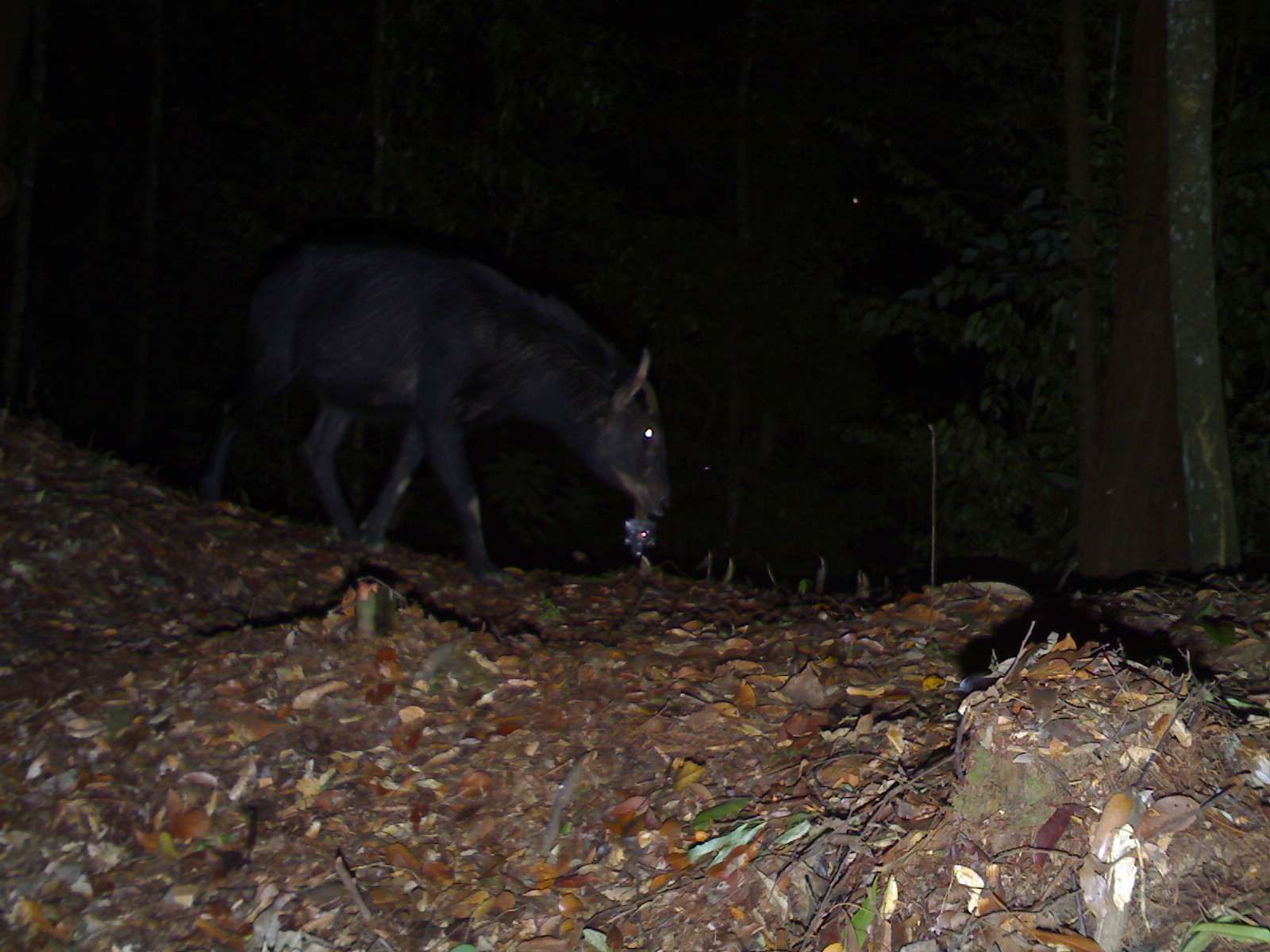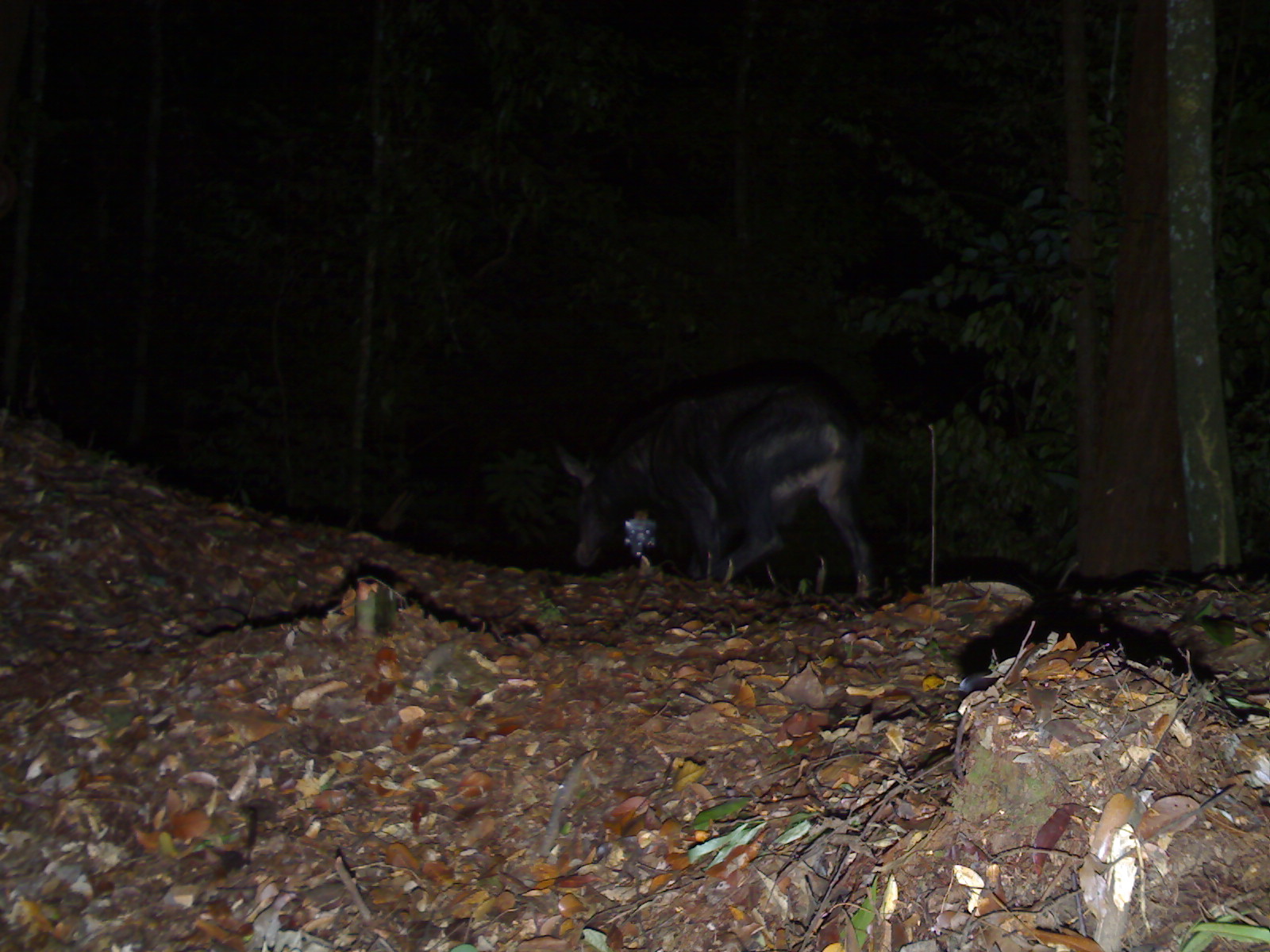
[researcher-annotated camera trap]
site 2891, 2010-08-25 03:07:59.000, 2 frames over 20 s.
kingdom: Animalia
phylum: Chordata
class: Mammalia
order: Artiodactyla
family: Bovidae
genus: Capricornis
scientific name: Capricornis sumatraensis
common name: southern serow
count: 1